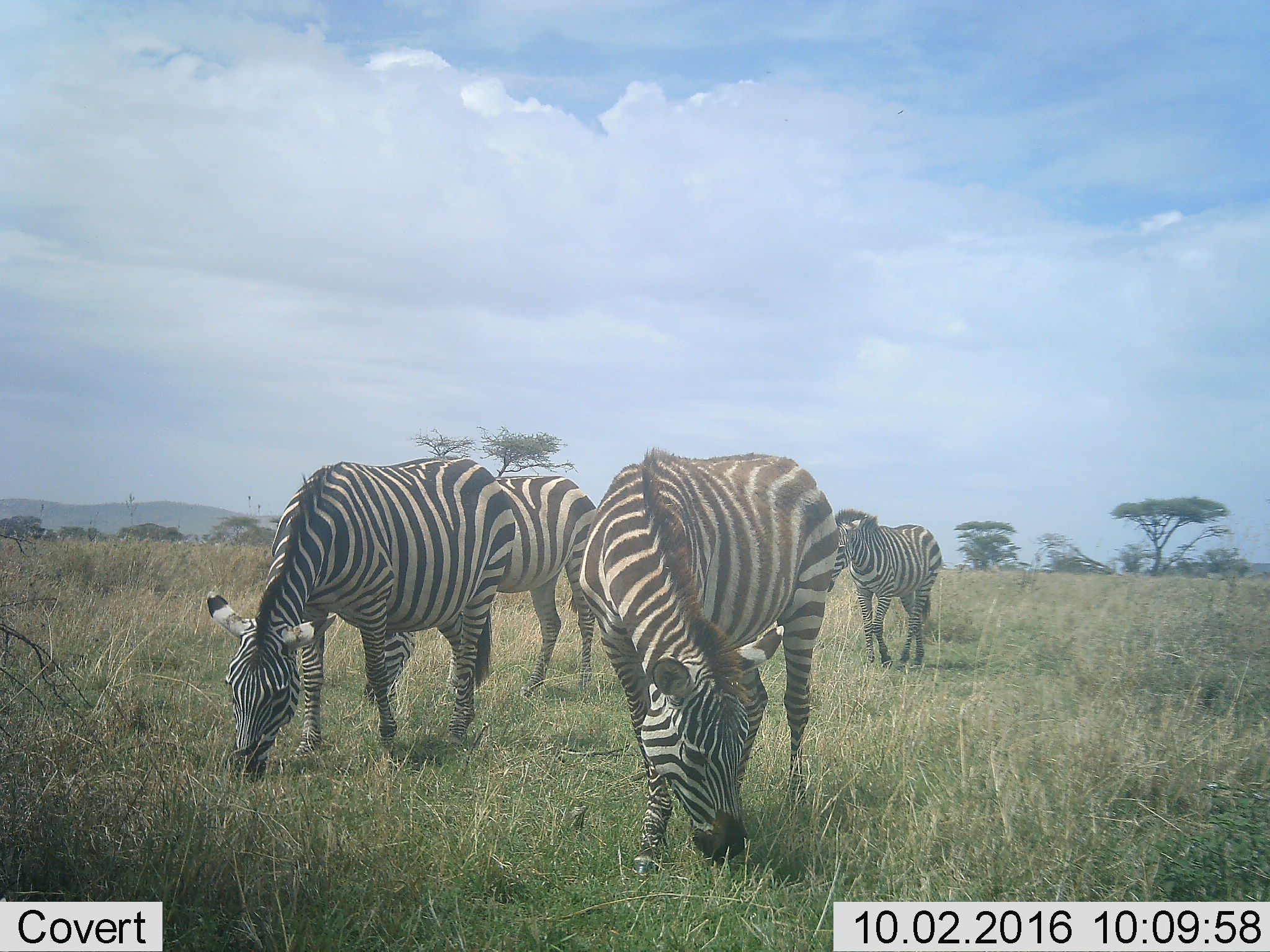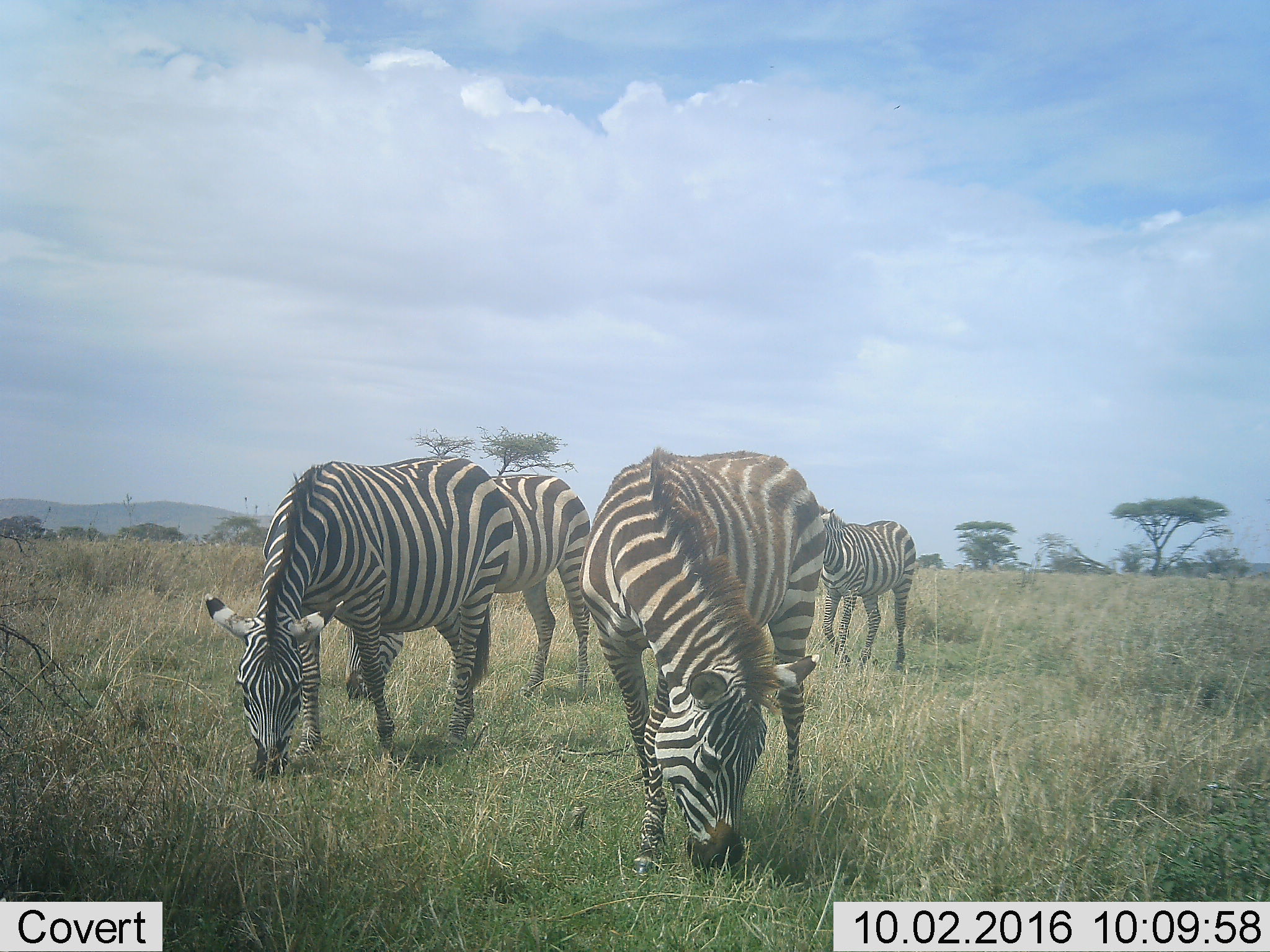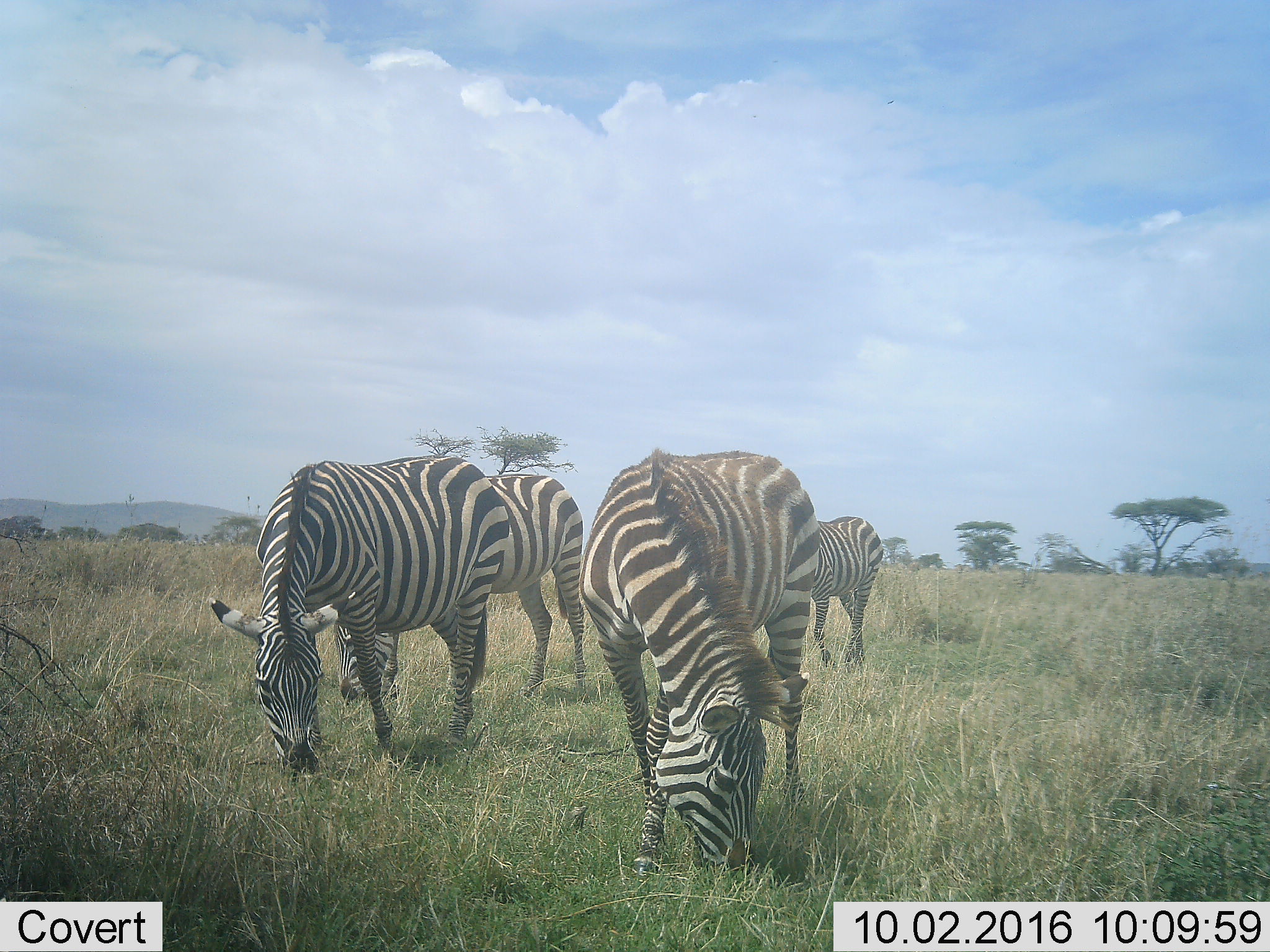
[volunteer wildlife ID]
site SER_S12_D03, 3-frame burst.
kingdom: Animalia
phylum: Chordata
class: Mammalia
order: Perissodactyla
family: Equidae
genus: Equus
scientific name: Equus quagga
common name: plains zebra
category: zebraplains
Zebraplains (plains zebra) (Equus quagga), count 4. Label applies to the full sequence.